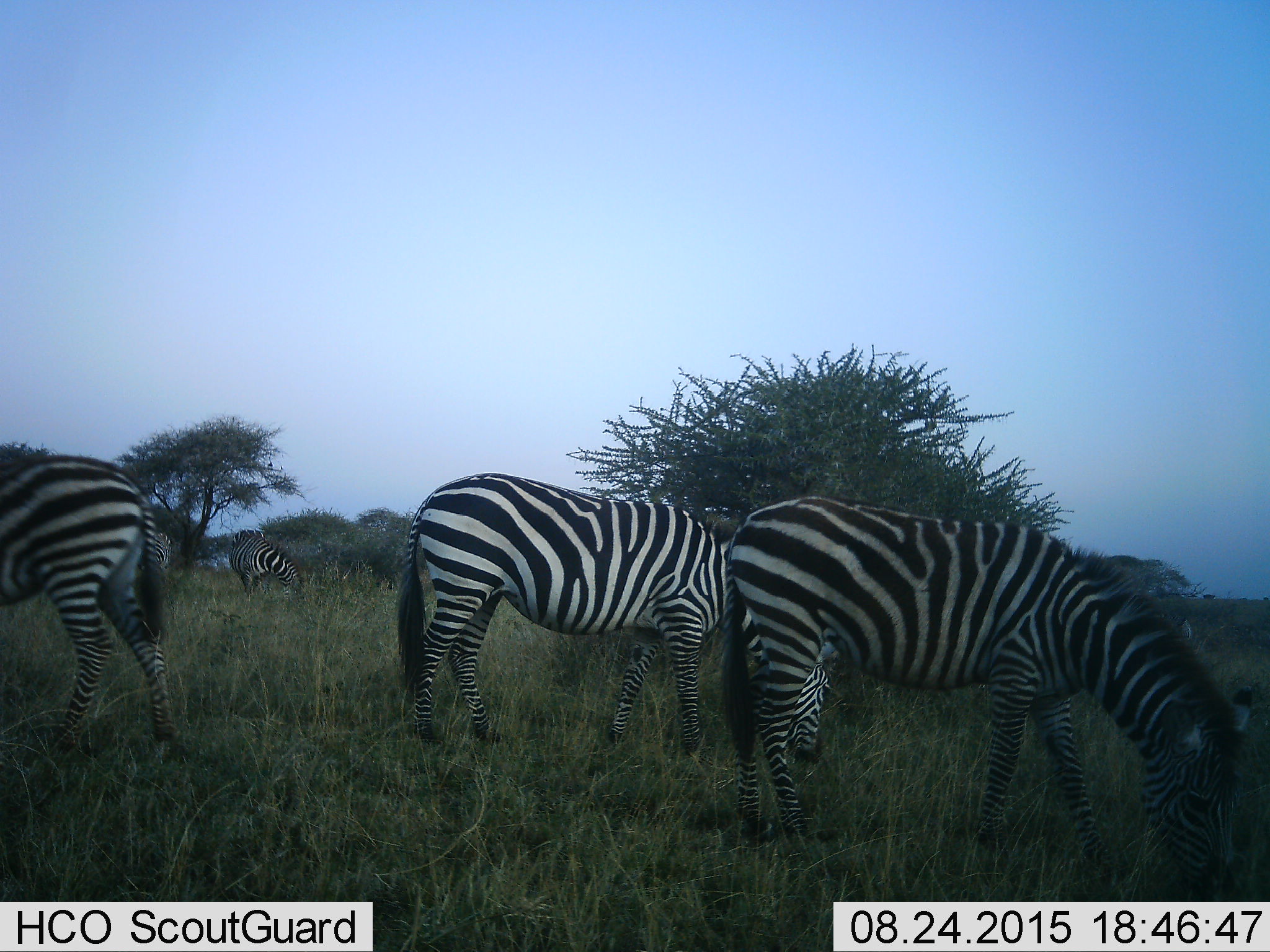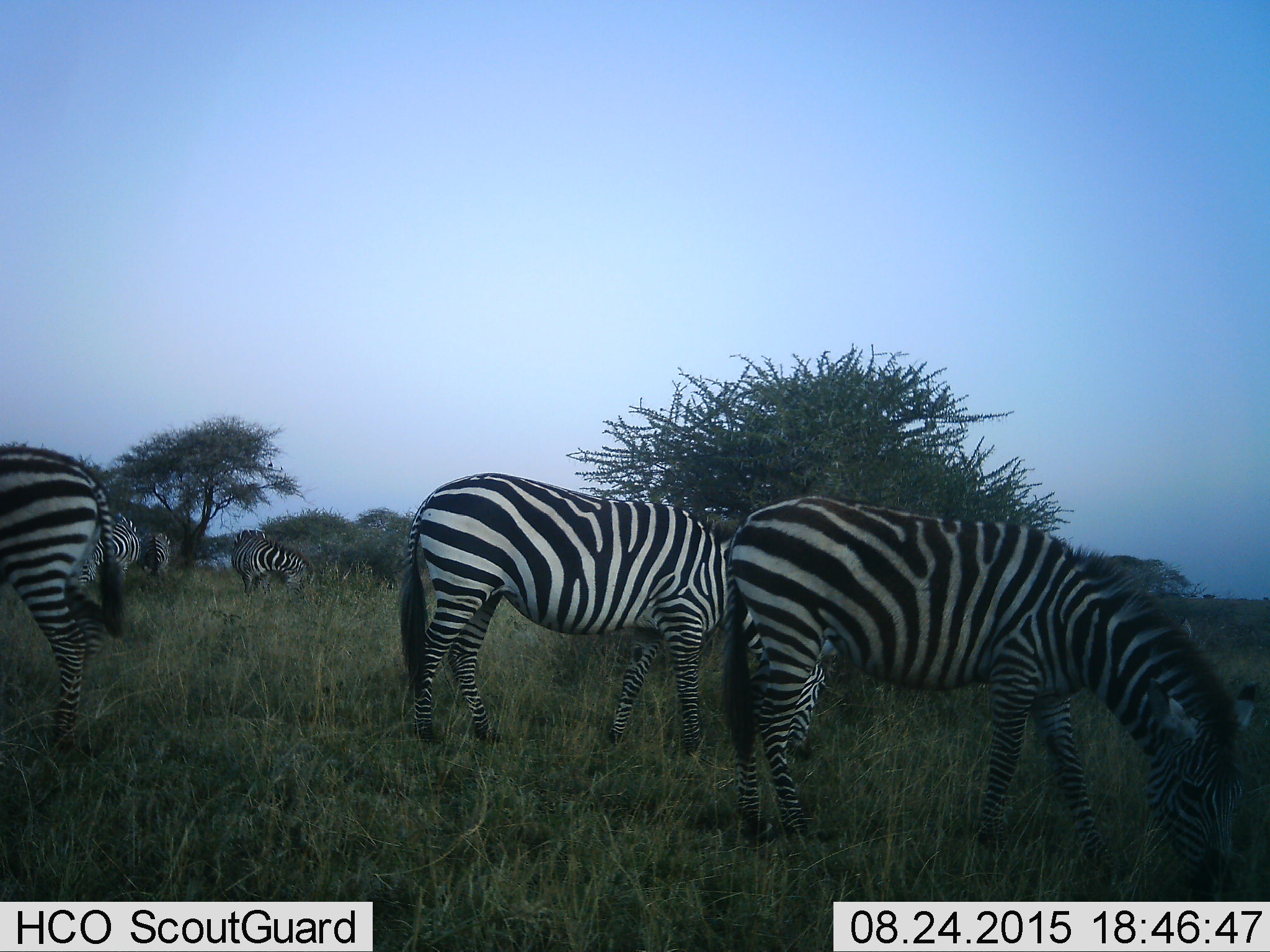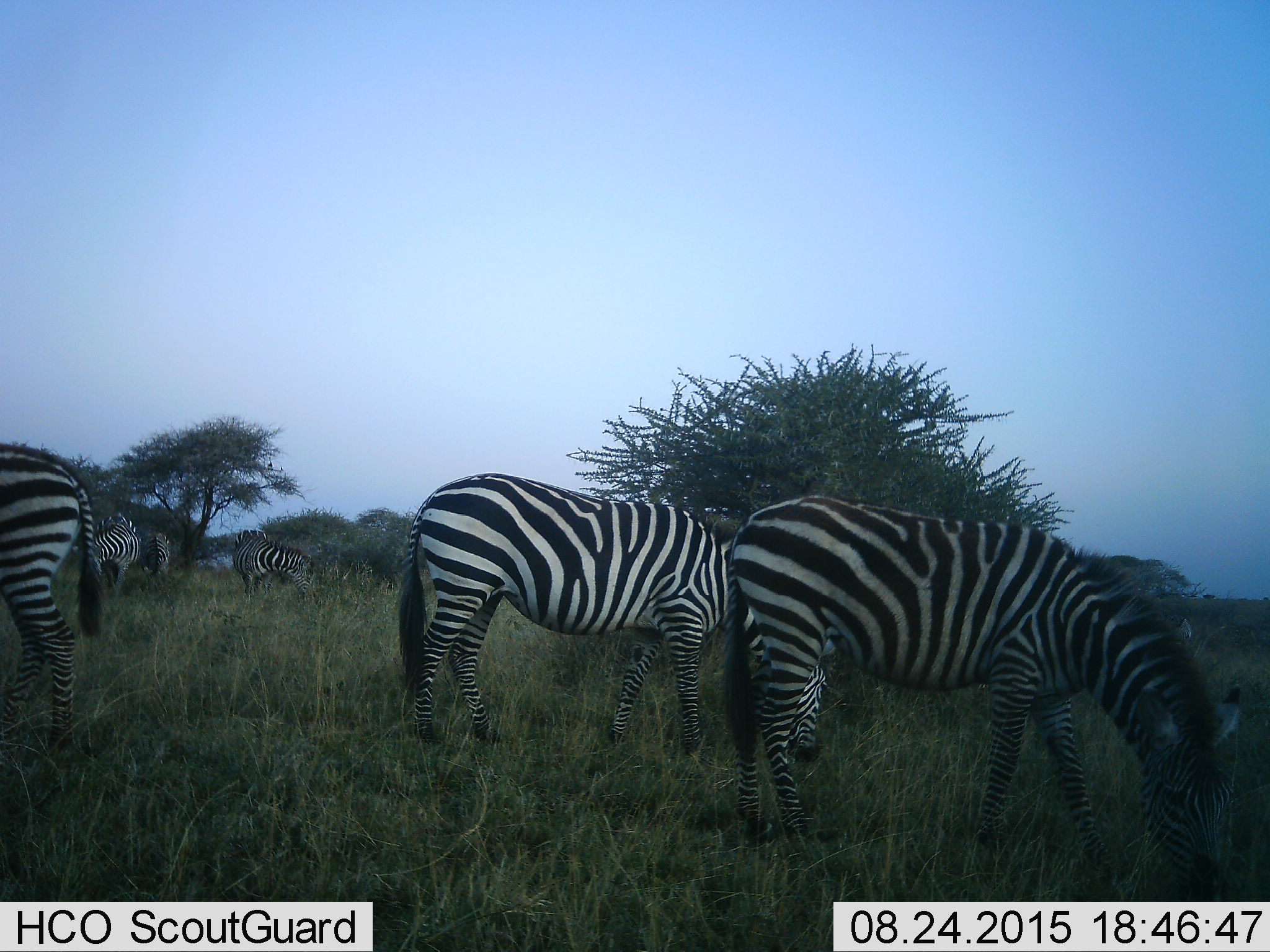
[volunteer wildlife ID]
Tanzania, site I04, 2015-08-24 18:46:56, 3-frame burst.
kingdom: Animalia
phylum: Chordata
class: Mammalia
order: Perissodactyla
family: Equidae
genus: Equus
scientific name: Equus quagga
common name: plains zebra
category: zebra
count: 5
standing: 30%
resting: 0%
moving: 50%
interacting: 0%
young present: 0%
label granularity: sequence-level